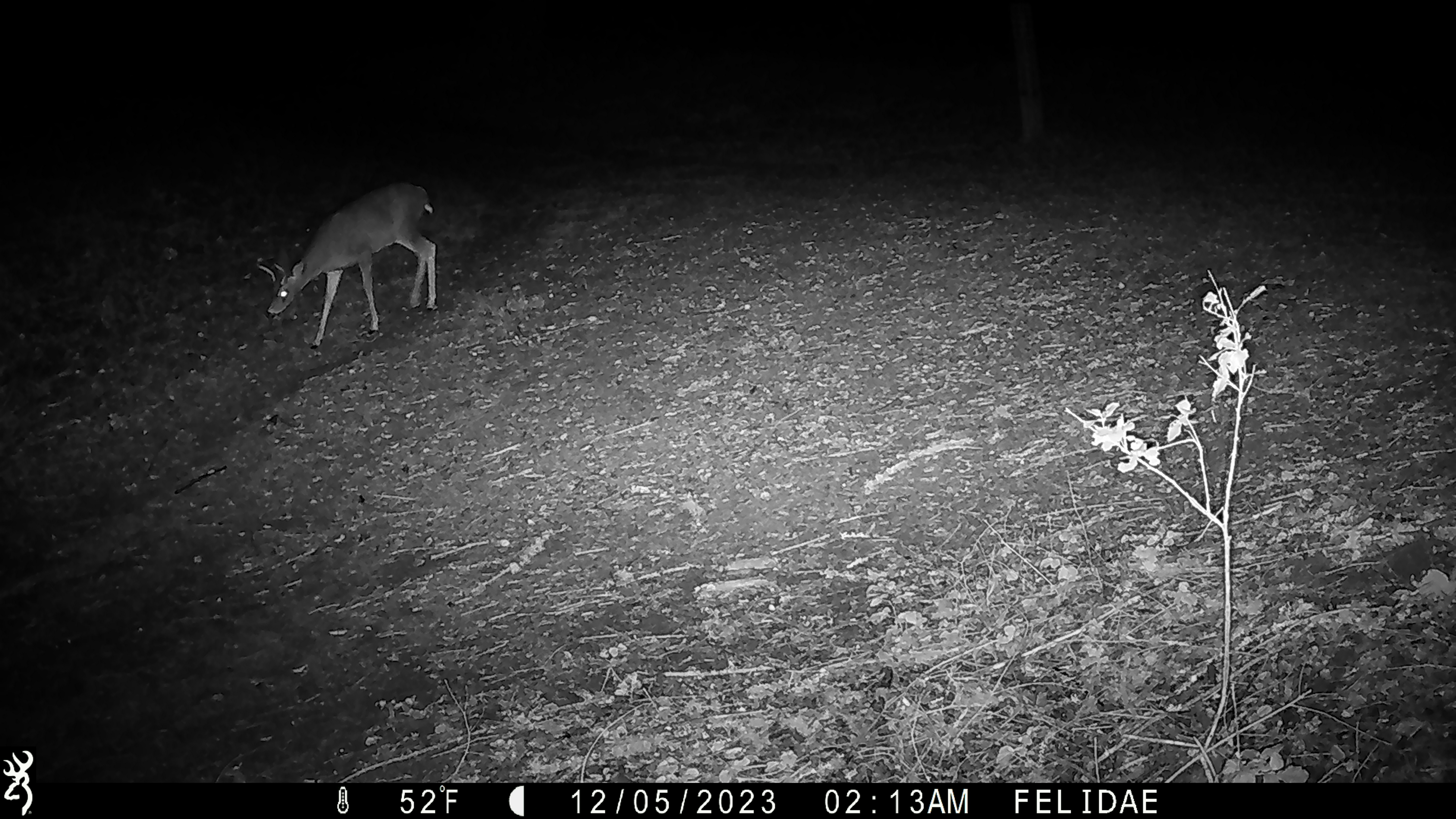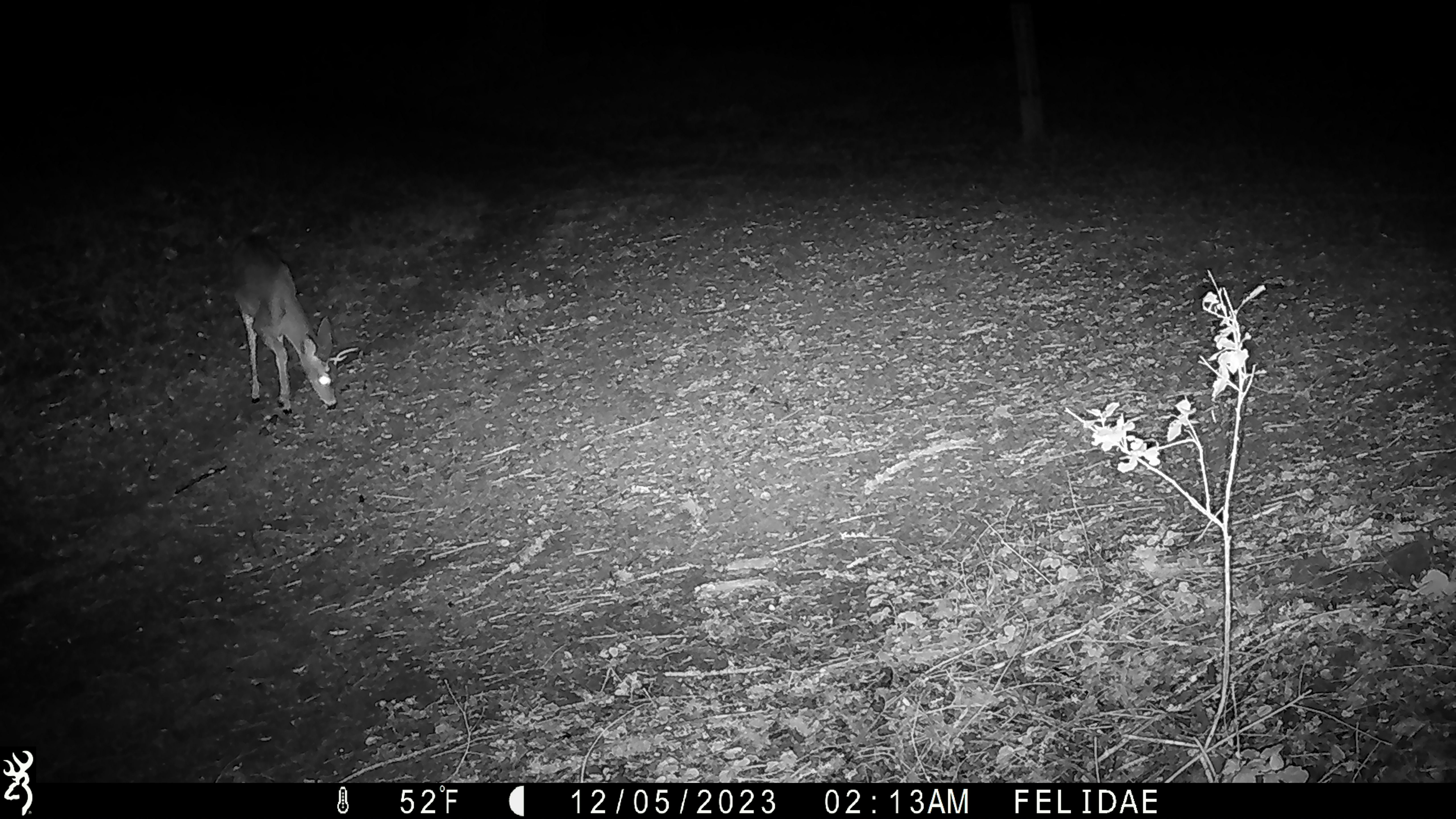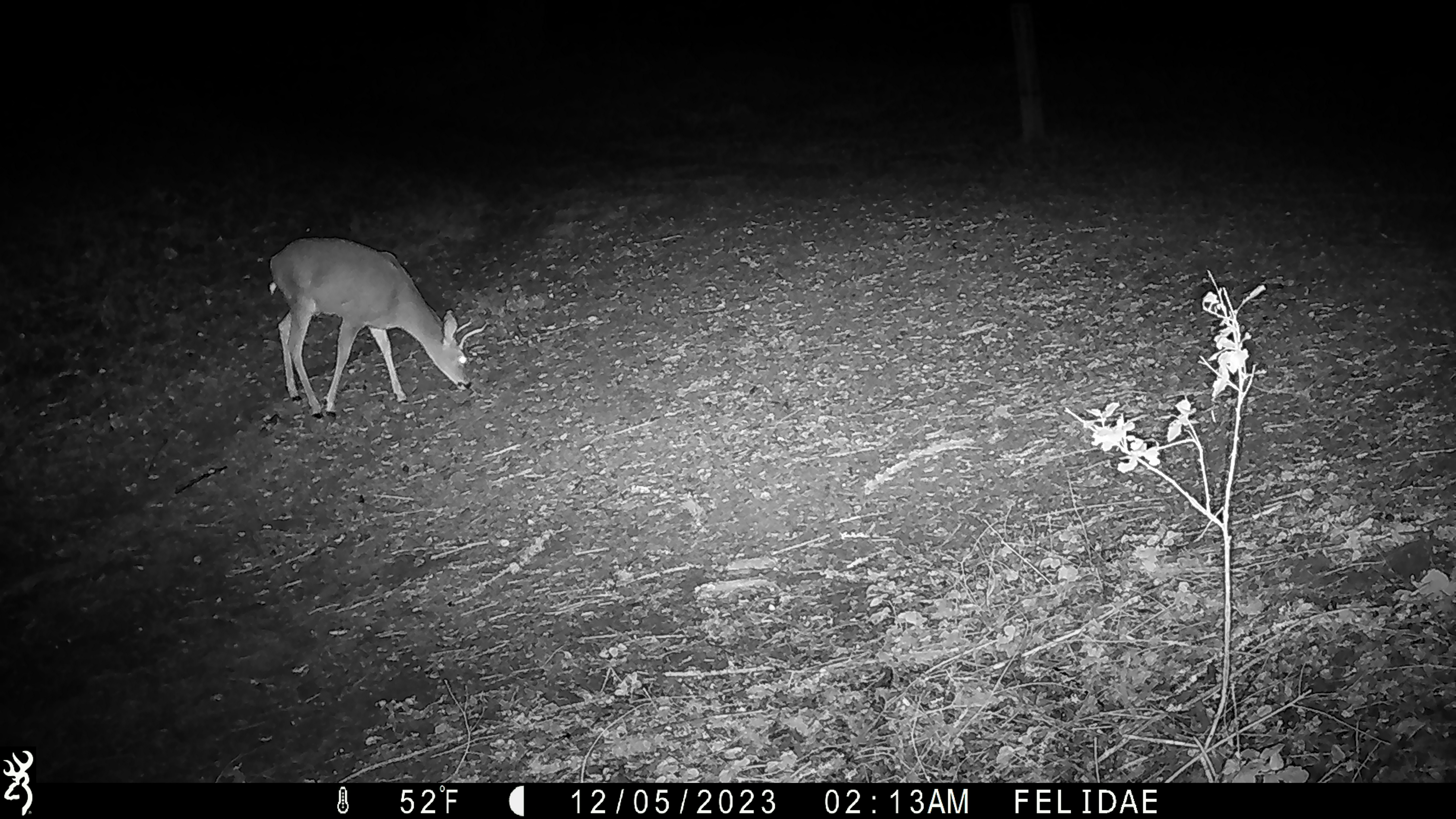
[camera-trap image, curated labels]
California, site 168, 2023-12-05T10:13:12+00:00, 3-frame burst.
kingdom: Animalia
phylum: Chordata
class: Mammalia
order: Artiodactyla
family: Cervidae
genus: Odocoileus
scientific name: Odocoileus hemionus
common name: mule deer